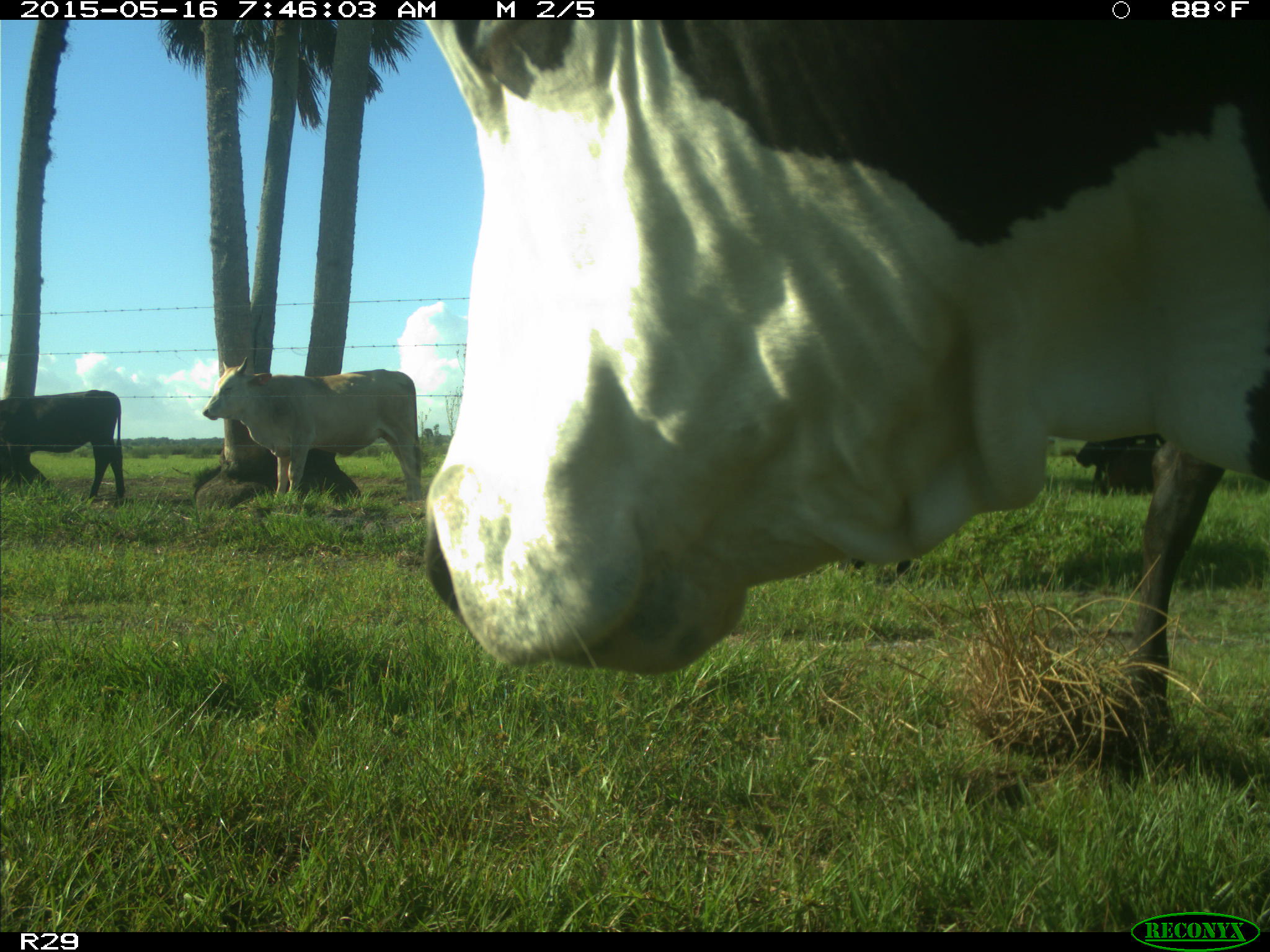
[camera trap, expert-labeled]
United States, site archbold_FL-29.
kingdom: Animalia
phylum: Chordata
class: Mammalia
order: Artiodactyla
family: Bovidae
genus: Bos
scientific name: Bos taurus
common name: domestic cow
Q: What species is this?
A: Bos taurus (domestic cow).